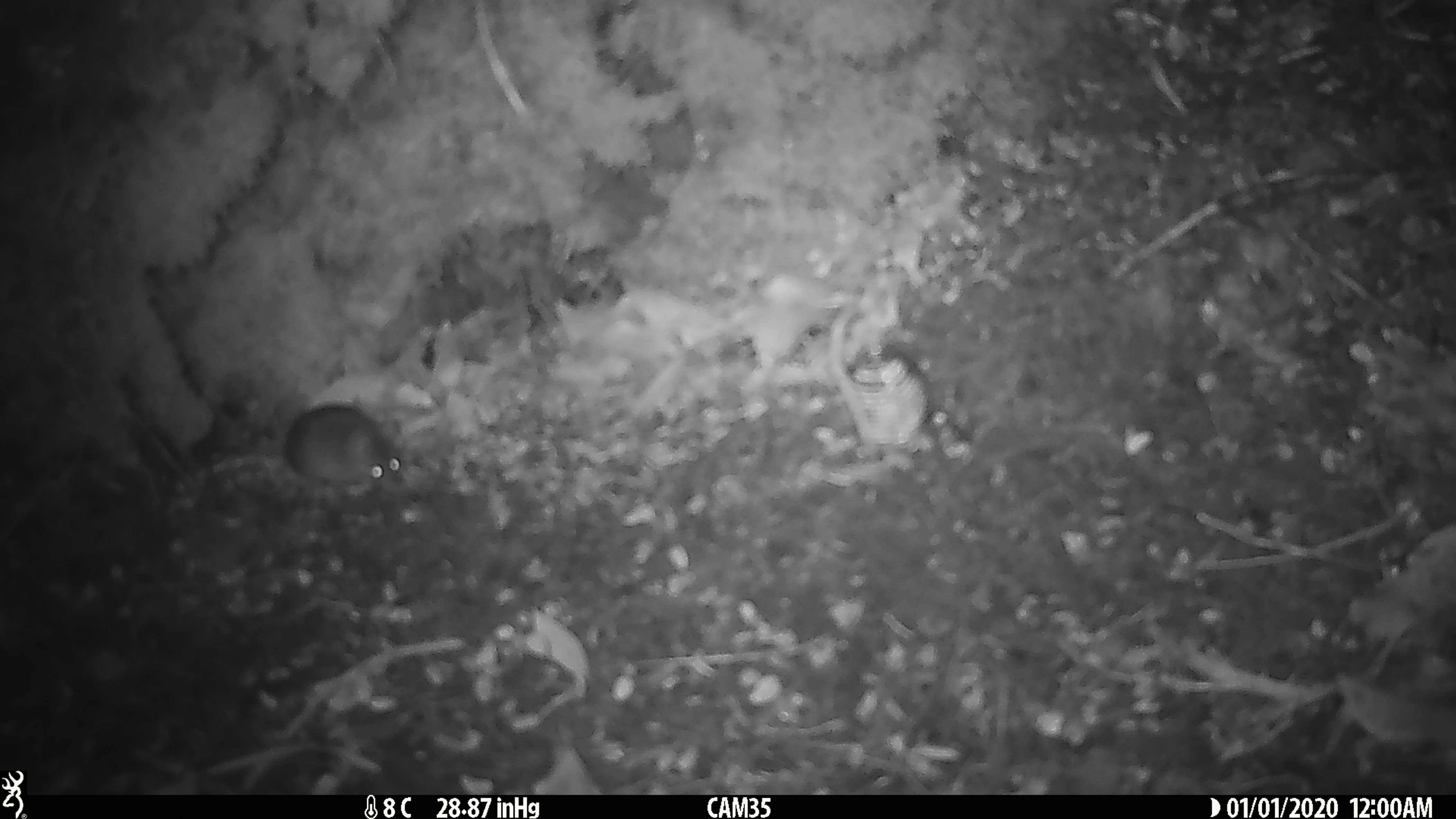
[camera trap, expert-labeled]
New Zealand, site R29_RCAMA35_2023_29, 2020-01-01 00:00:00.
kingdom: Animalia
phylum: Chordata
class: Mammalia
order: Rodentia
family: Muridae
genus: Mus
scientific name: Mus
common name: mouse